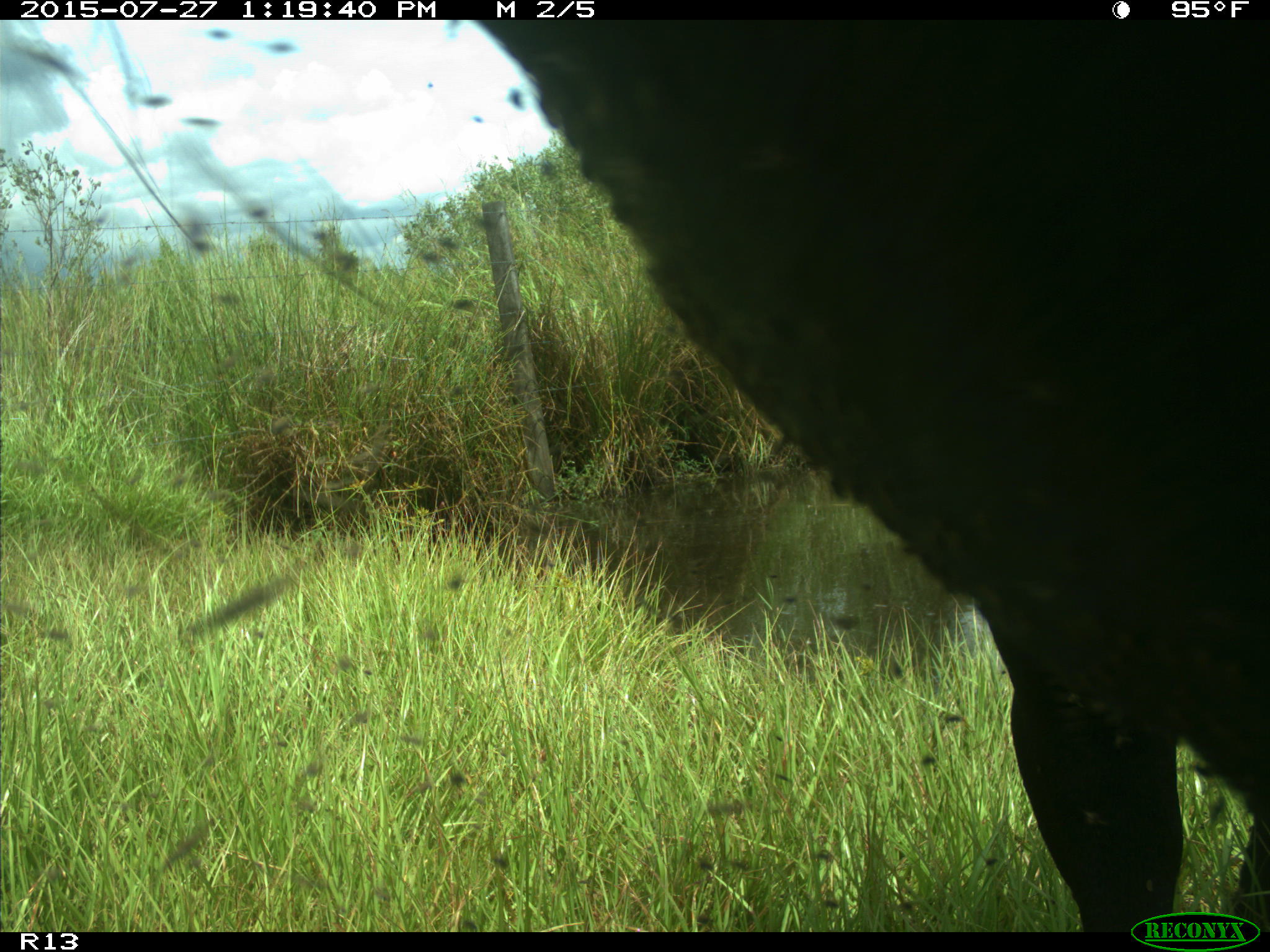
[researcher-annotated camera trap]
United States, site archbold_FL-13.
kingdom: Animalia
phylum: Chordata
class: Mammalia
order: Artiodactyla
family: Bovidae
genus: Bos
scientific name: Bos taurus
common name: domestic cow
Bos taurus (domestic cow).